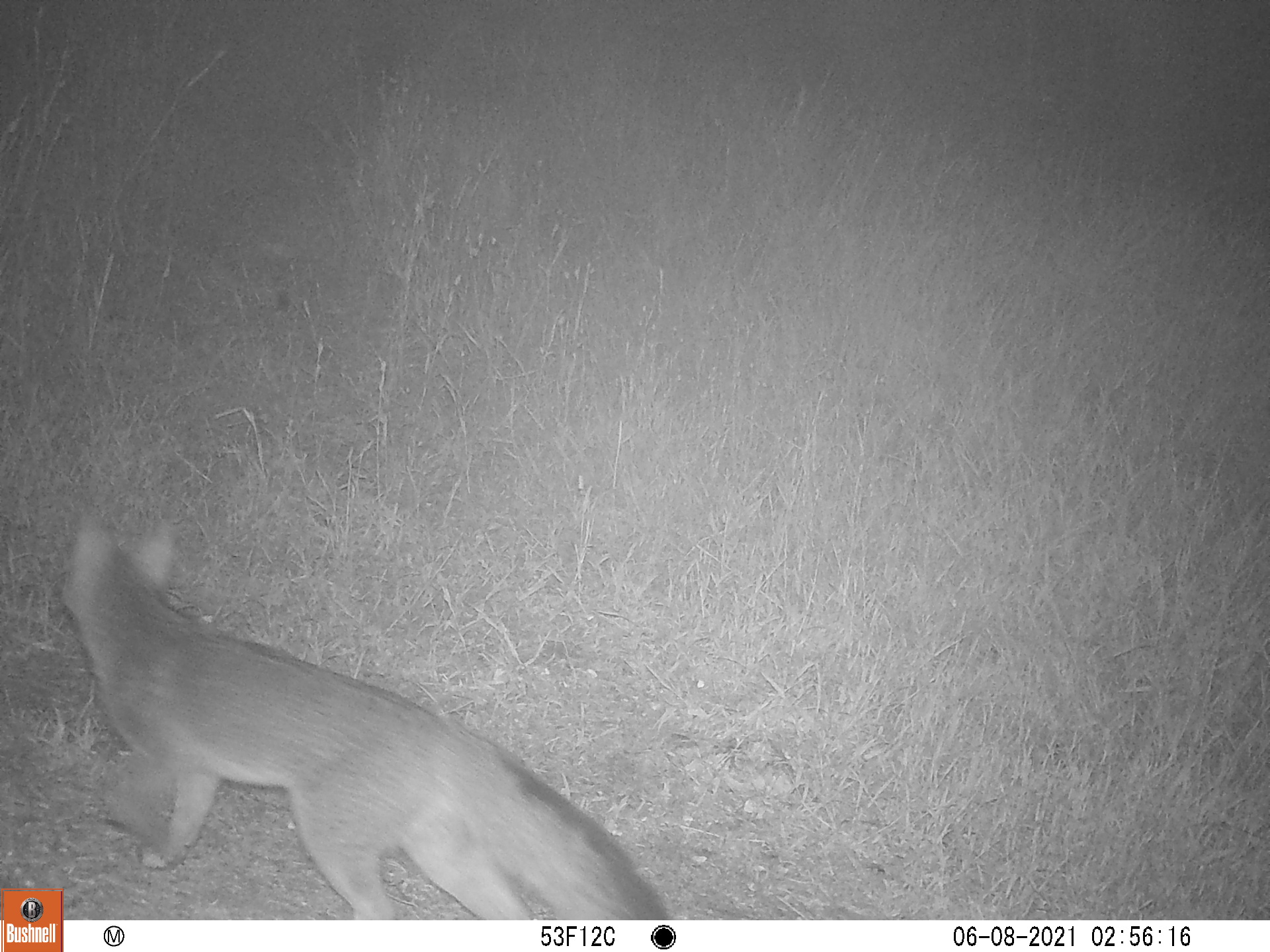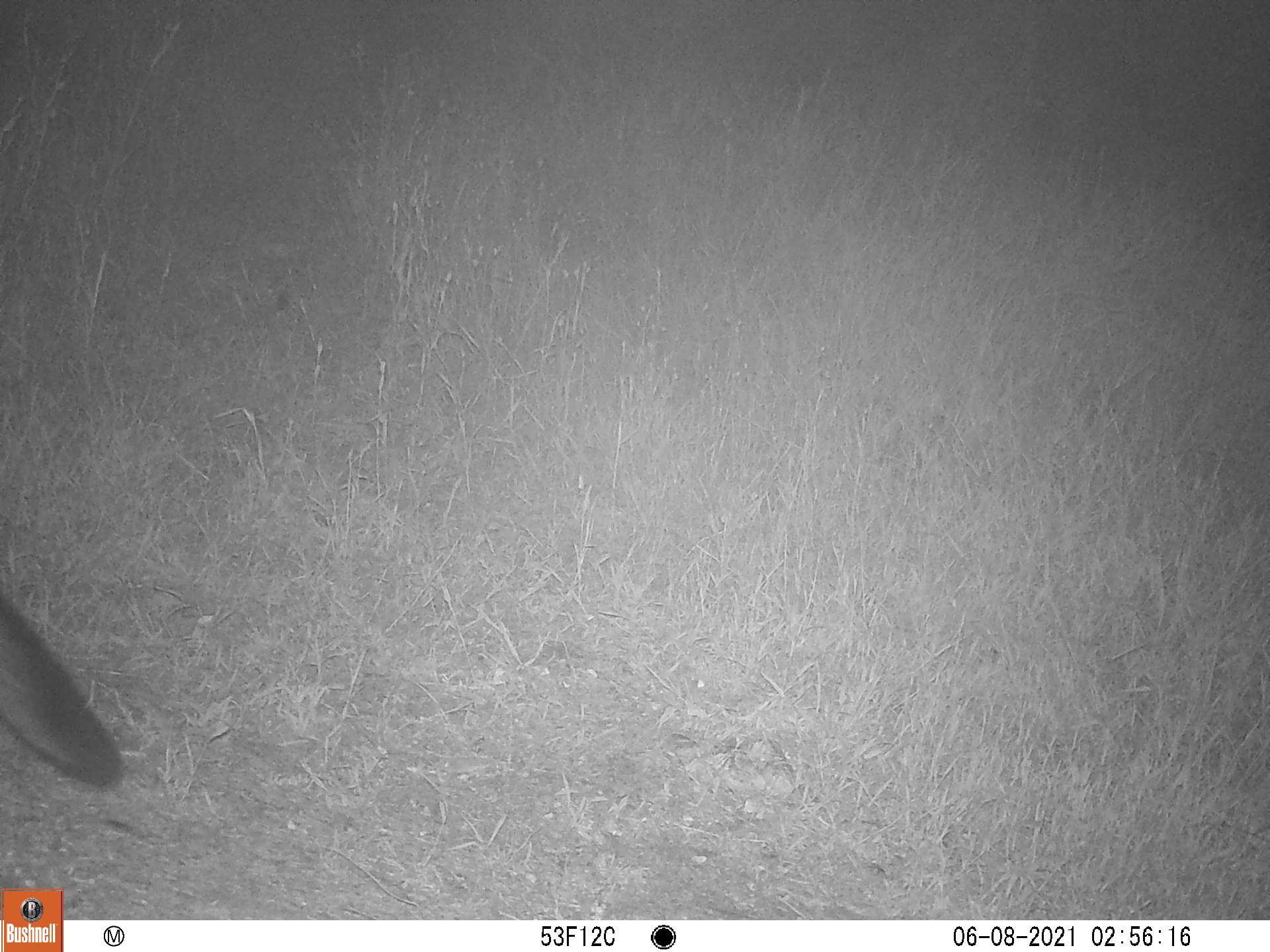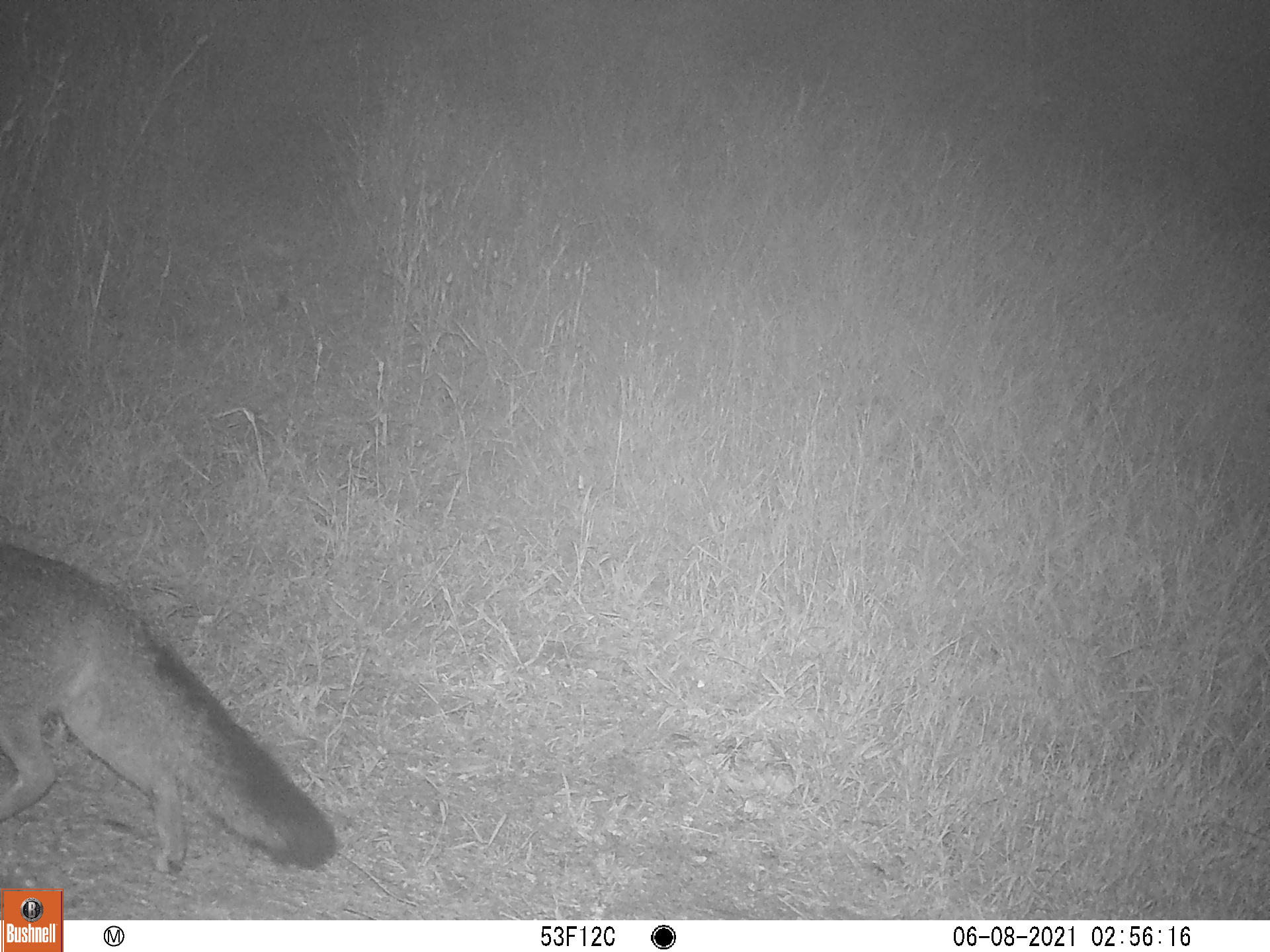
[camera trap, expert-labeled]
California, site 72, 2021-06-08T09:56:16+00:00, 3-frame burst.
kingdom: Animalia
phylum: Chordata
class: Mammalia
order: Carnivora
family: Canidae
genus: Urocyon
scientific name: Urocyon cinereoargenteus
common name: gray fox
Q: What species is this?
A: Gray fox (Urocyon cinereoargenteus).